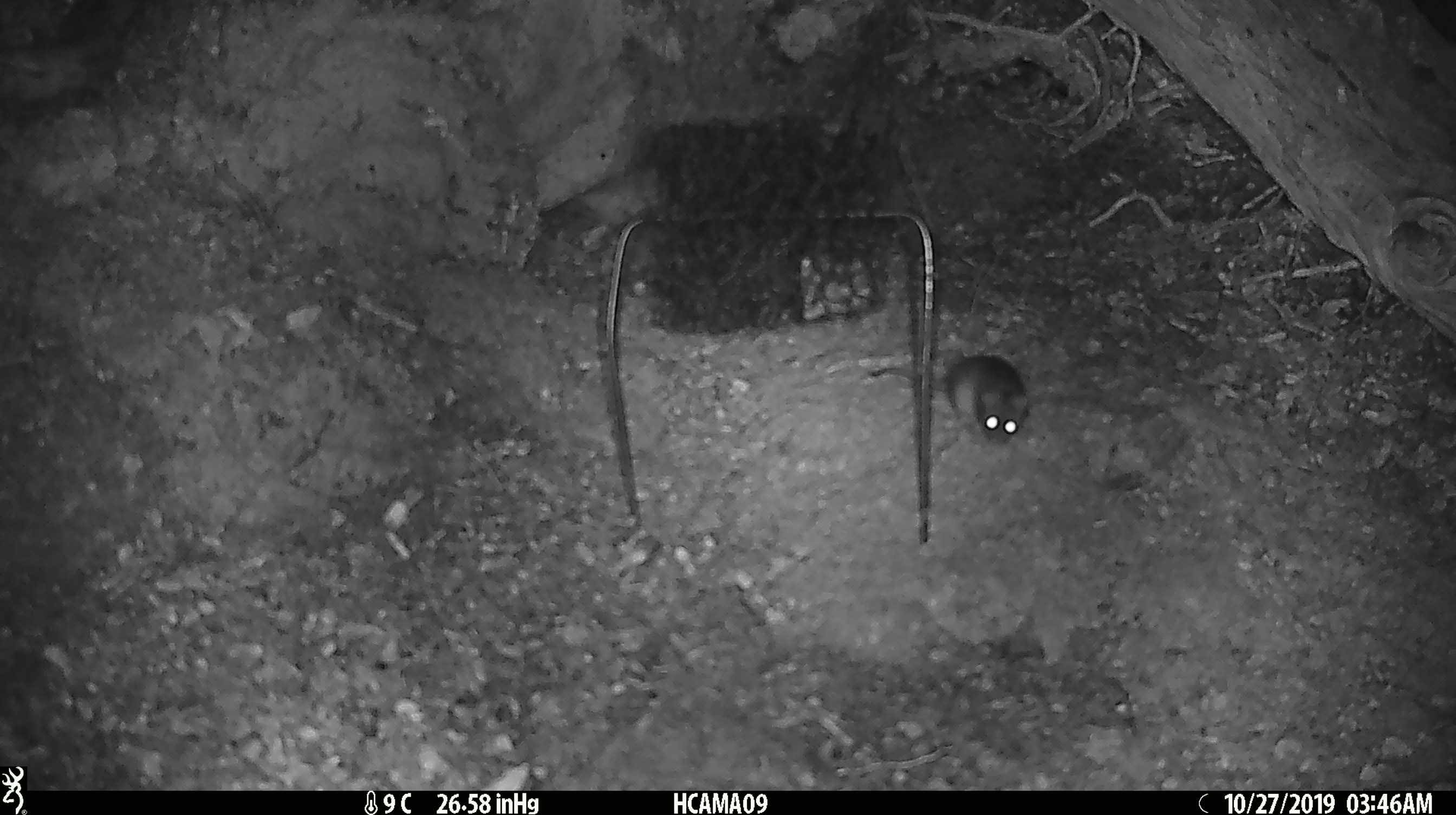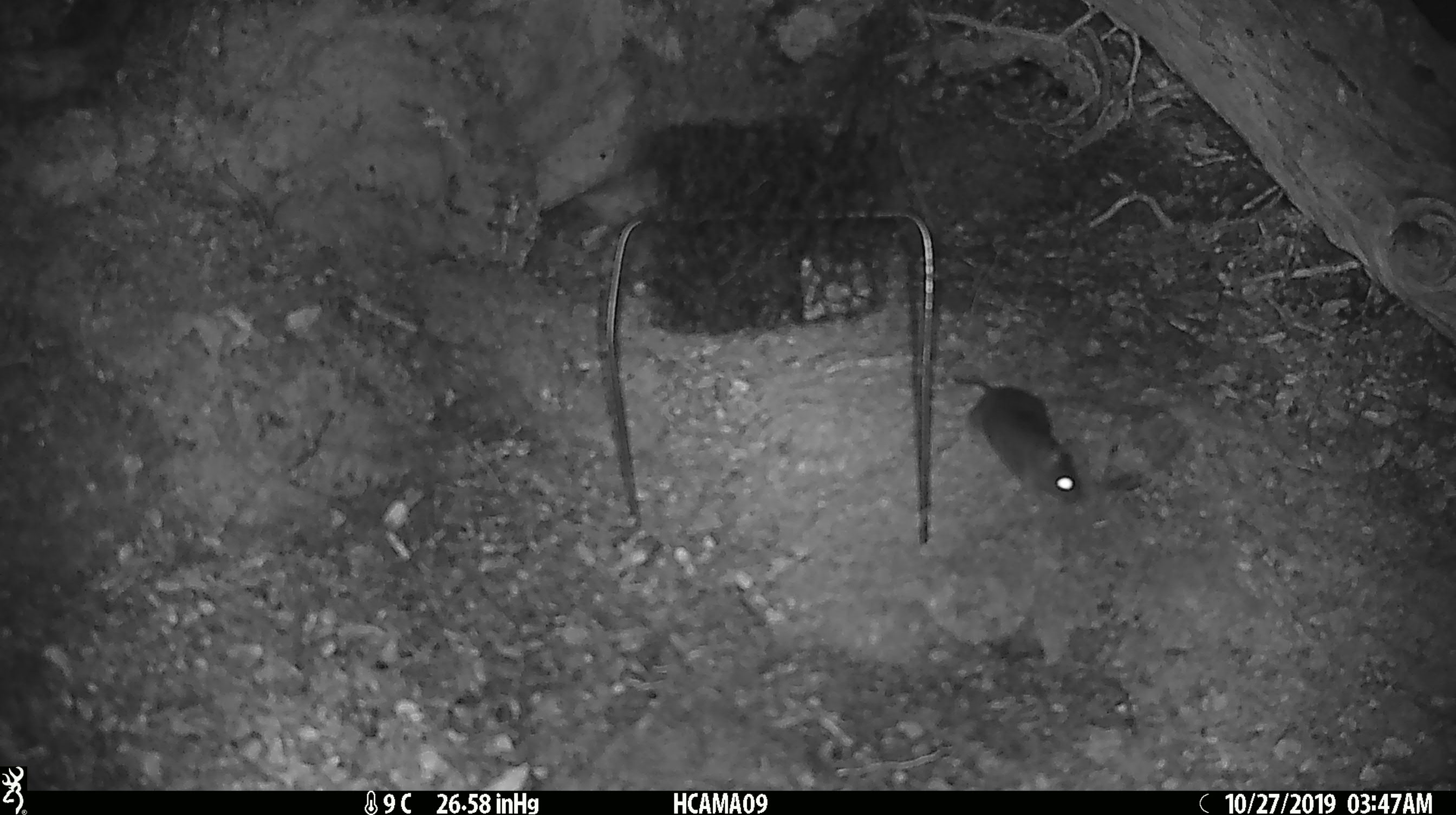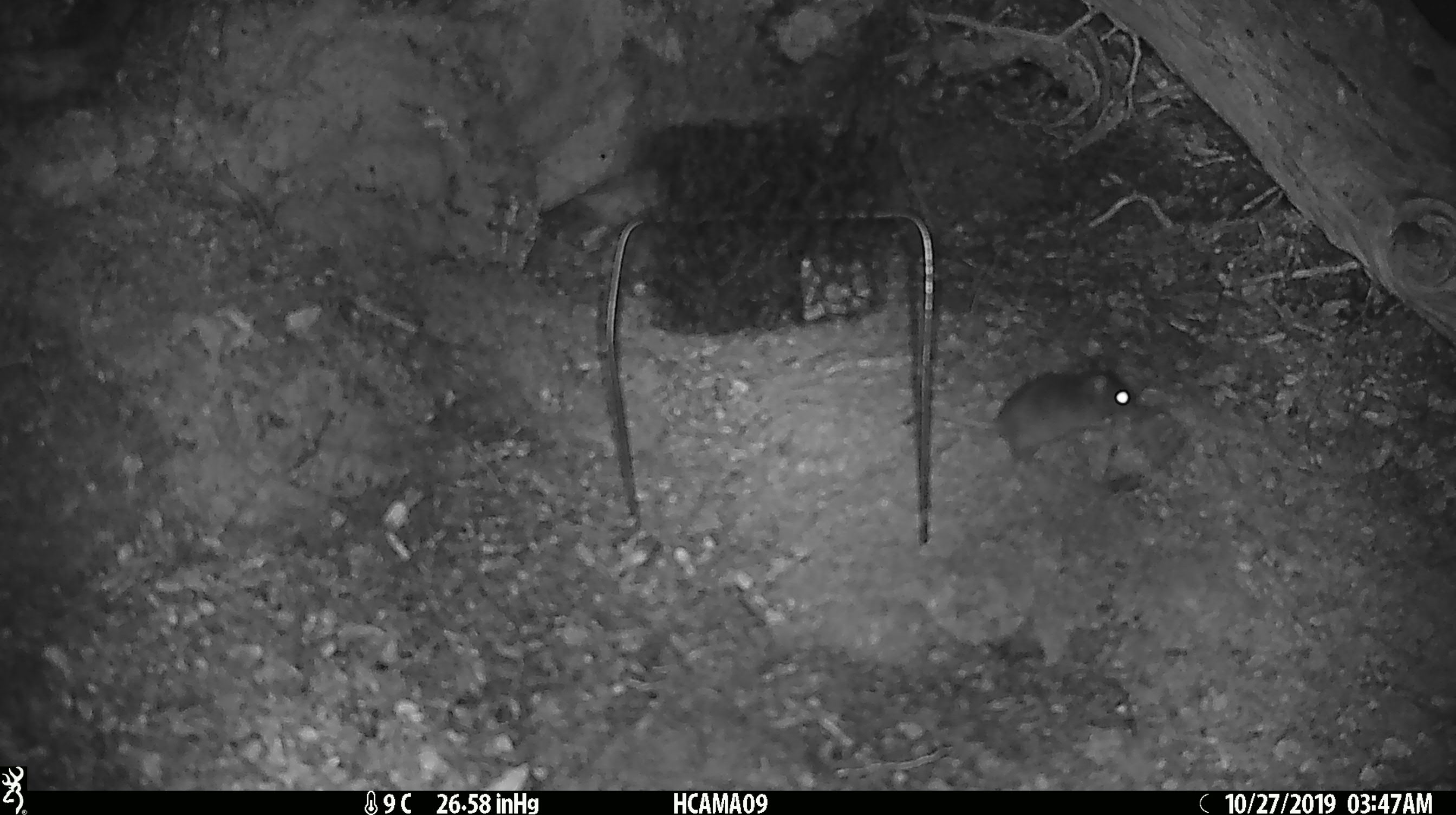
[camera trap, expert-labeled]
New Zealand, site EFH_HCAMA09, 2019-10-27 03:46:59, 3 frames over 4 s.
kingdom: Animalia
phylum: Chordata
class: Mammalia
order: Rodentia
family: Muridae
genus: Mus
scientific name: Mus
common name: mouse